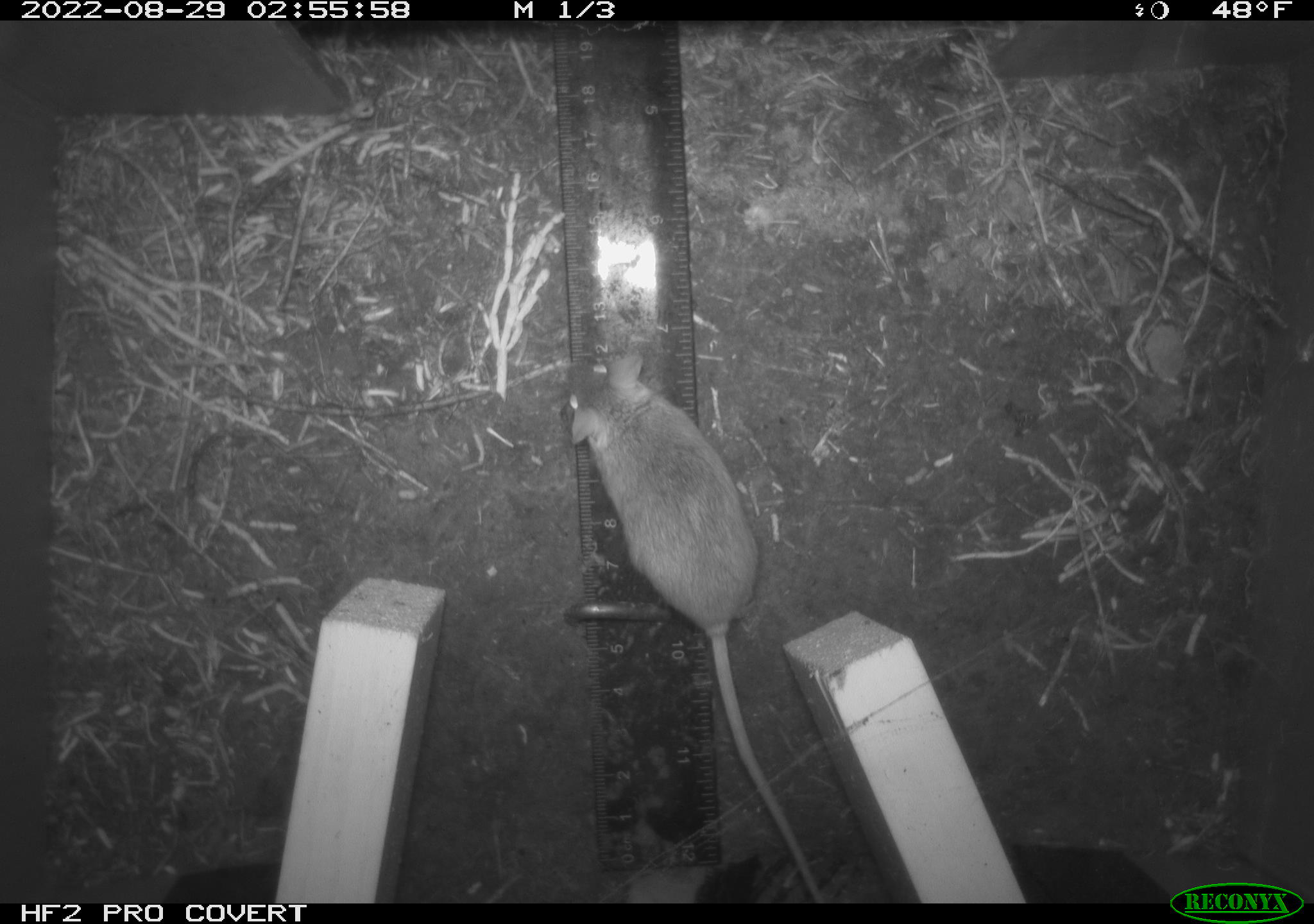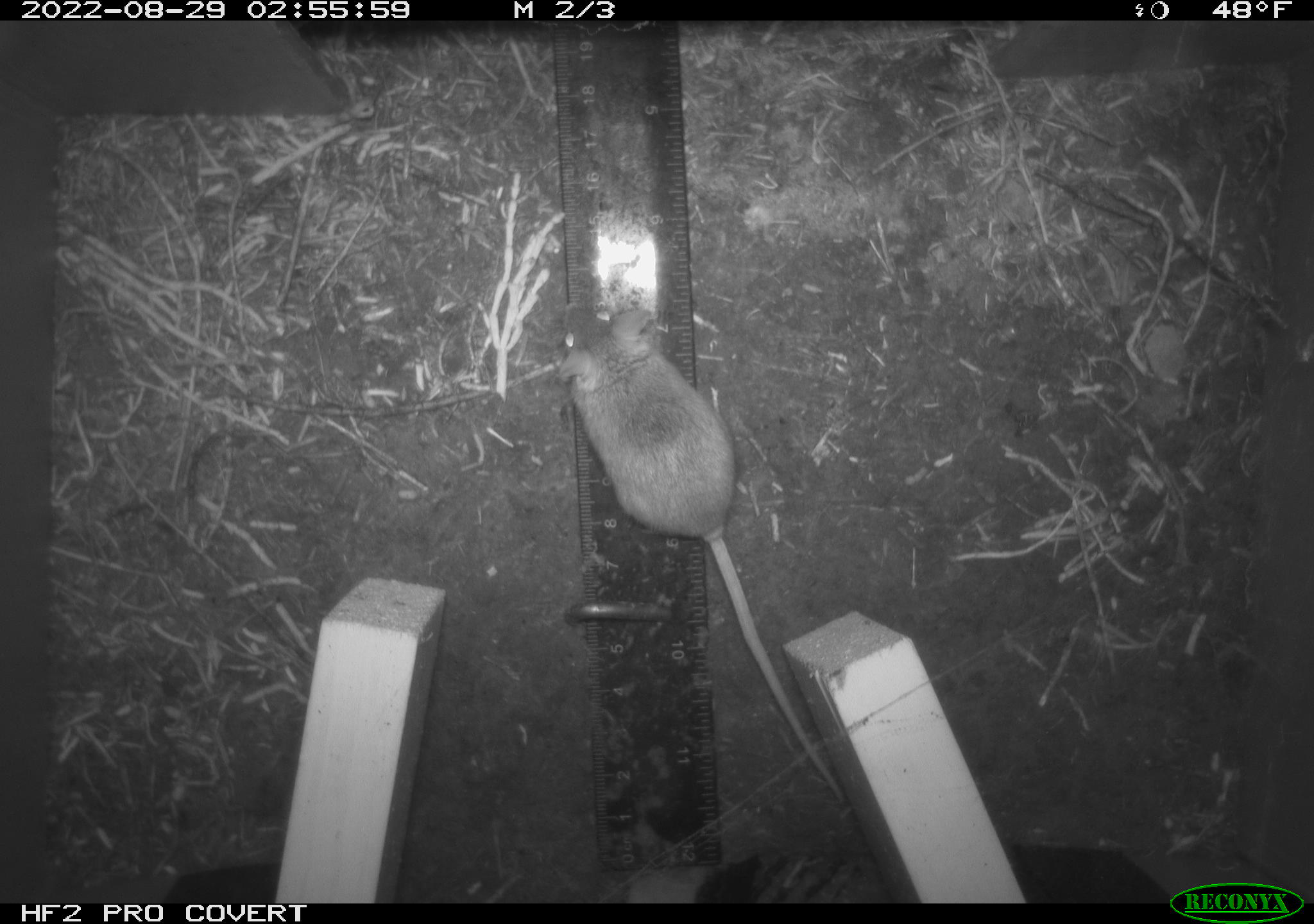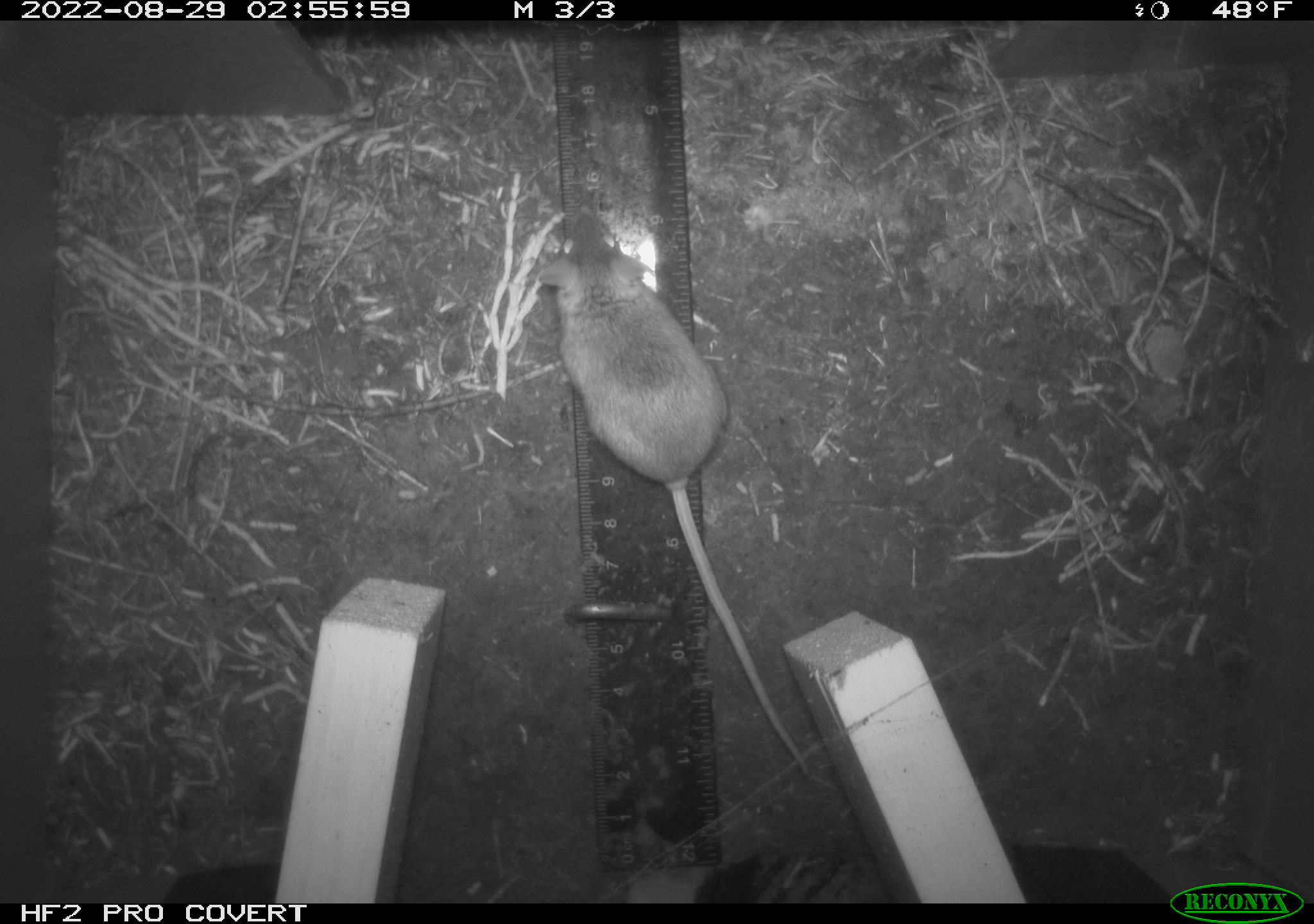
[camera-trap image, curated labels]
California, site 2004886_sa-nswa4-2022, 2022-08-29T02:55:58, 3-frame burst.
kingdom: Animalia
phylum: Chordata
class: Mammalia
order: Rodentia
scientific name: Rodentia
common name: rodent